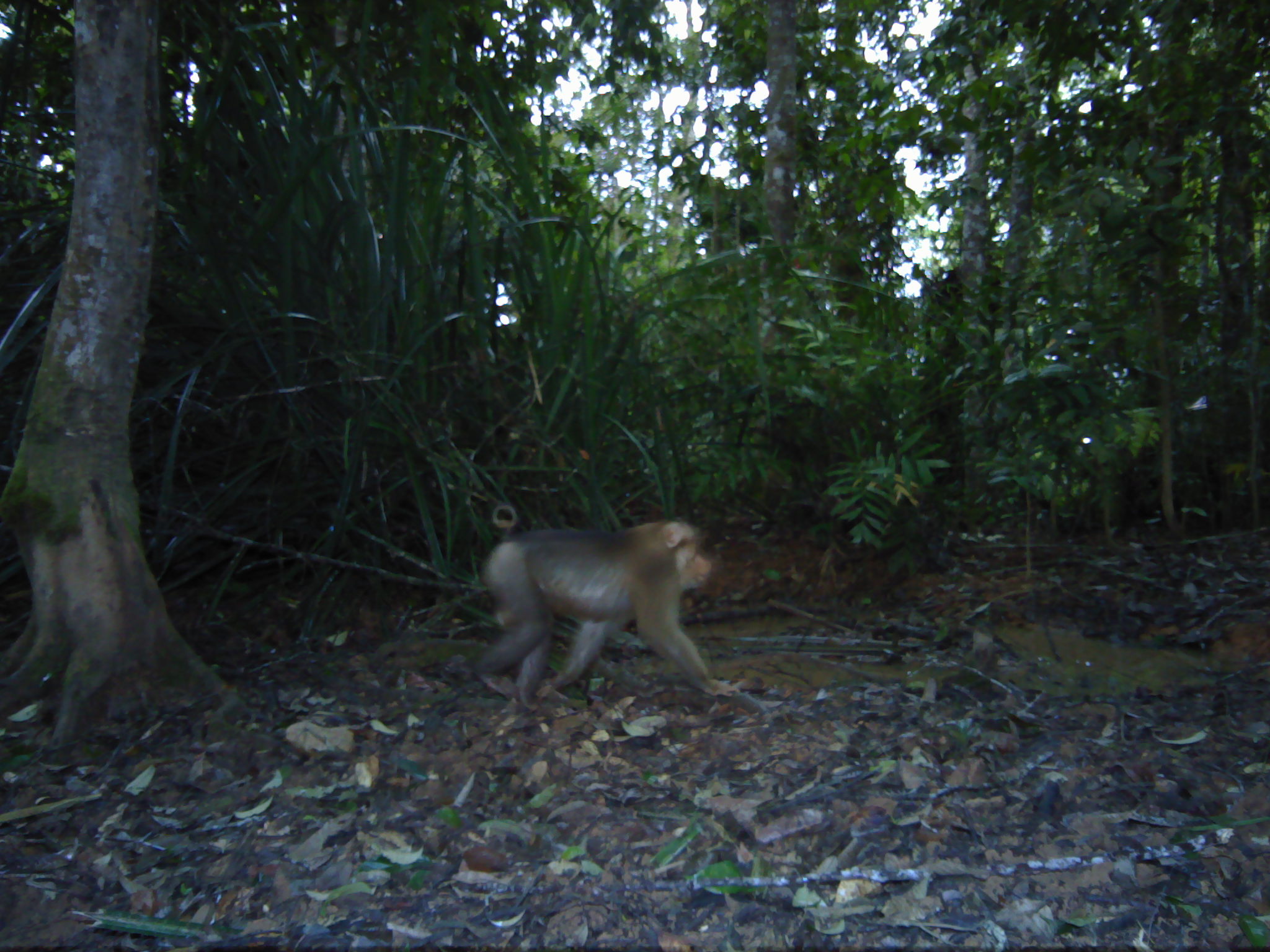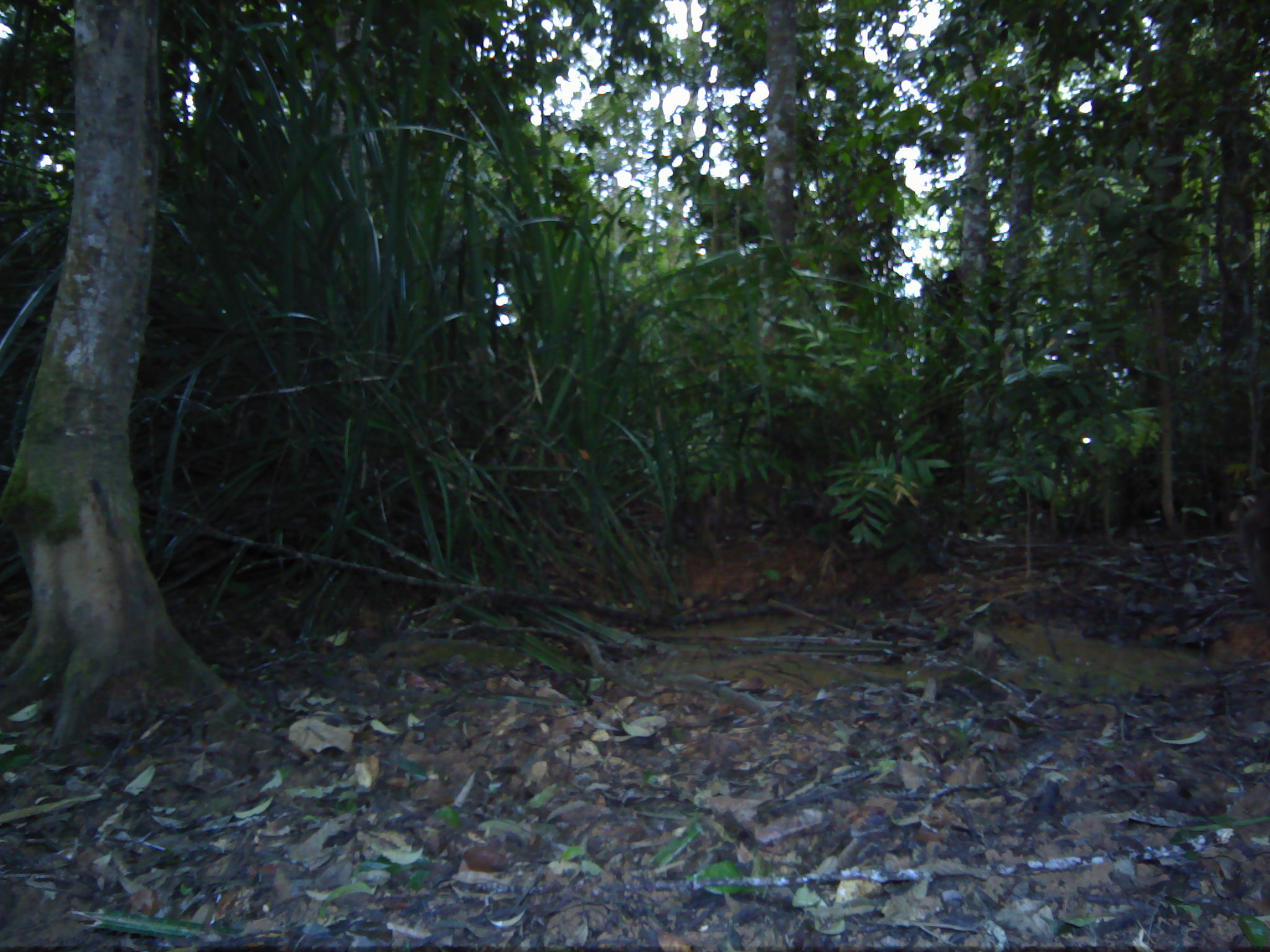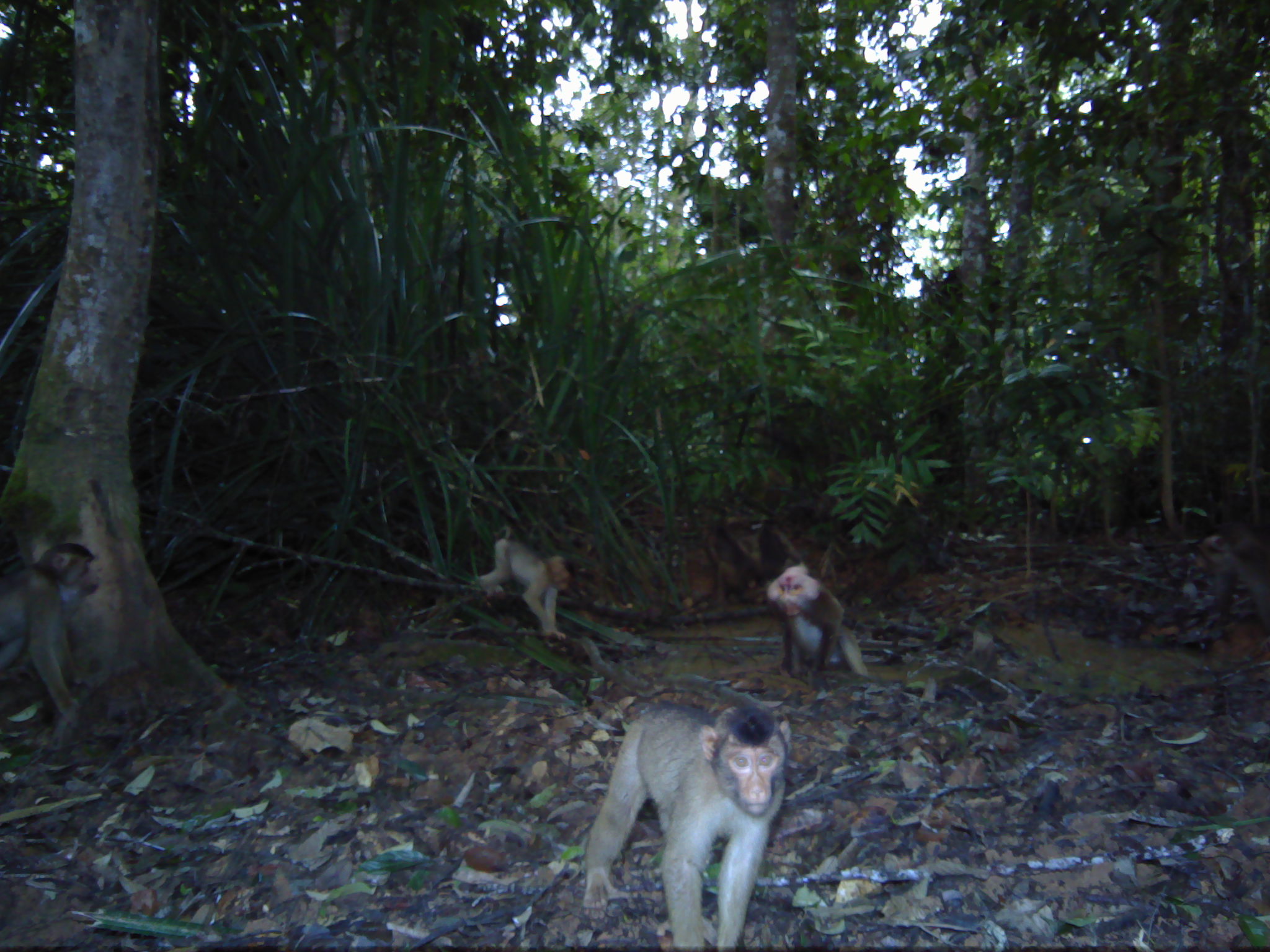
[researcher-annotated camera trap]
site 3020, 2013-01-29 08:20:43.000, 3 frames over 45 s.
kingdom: Animalia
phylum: Chordata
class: Mammalia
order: Primates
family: Cercopithecidae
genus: Macaca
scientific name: Macaca nemestrina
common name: southern pig-tailed macaque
Macaca nemestrina (southern pig-tailed macaque), count 1.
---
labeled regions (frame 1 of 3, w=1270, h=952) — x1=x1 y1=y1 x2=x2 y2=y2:
macaca nemestrina: x1=464 y1=502 x2=742 y2=707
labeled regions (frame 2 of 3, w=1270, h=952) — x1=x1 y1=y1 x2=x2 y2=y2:
macaca nemestrina: x1=1224 y1=493 x2=1270 y2=597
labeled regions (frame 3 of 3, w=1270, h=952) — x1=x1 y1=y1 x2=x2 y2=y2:
macaca nemestrina: x1=581 y1=689 x2=797 y2=945; x1=0 y1=537 x2=103 y2=727; x1=472 y1=516 x2=573 y2=646; x1=763 y1=564 x2=869 y2=681; x1=1195 y1=518 x2=1270 y2=629